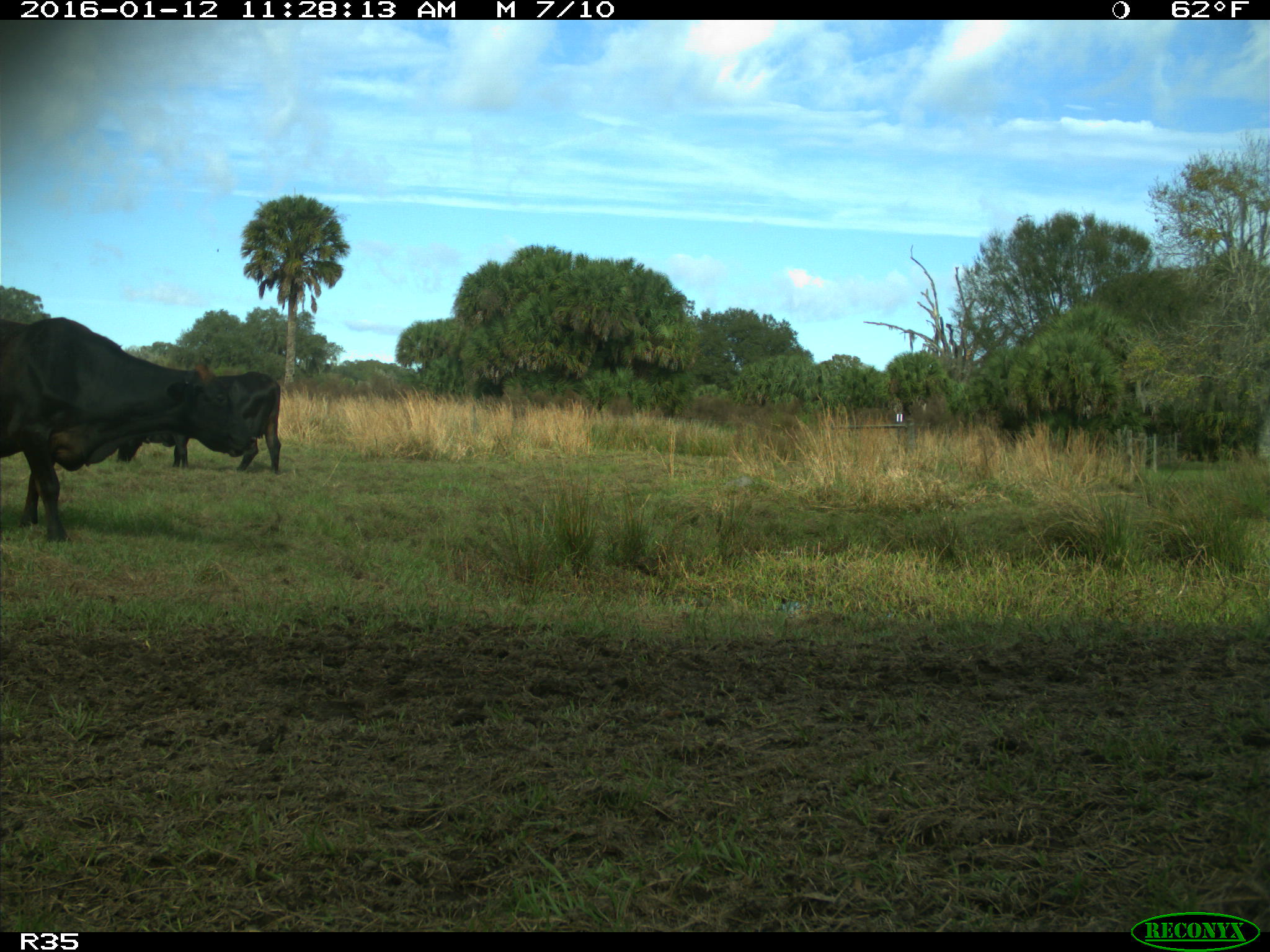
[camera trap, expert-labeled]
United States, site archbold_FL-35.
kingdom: Animalia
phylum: Chordata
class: Mammalia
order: Artiodactyla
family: Bovidae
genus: Bos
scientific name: Bos taurus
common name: domestic cow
Bos taurus (domestic cow).